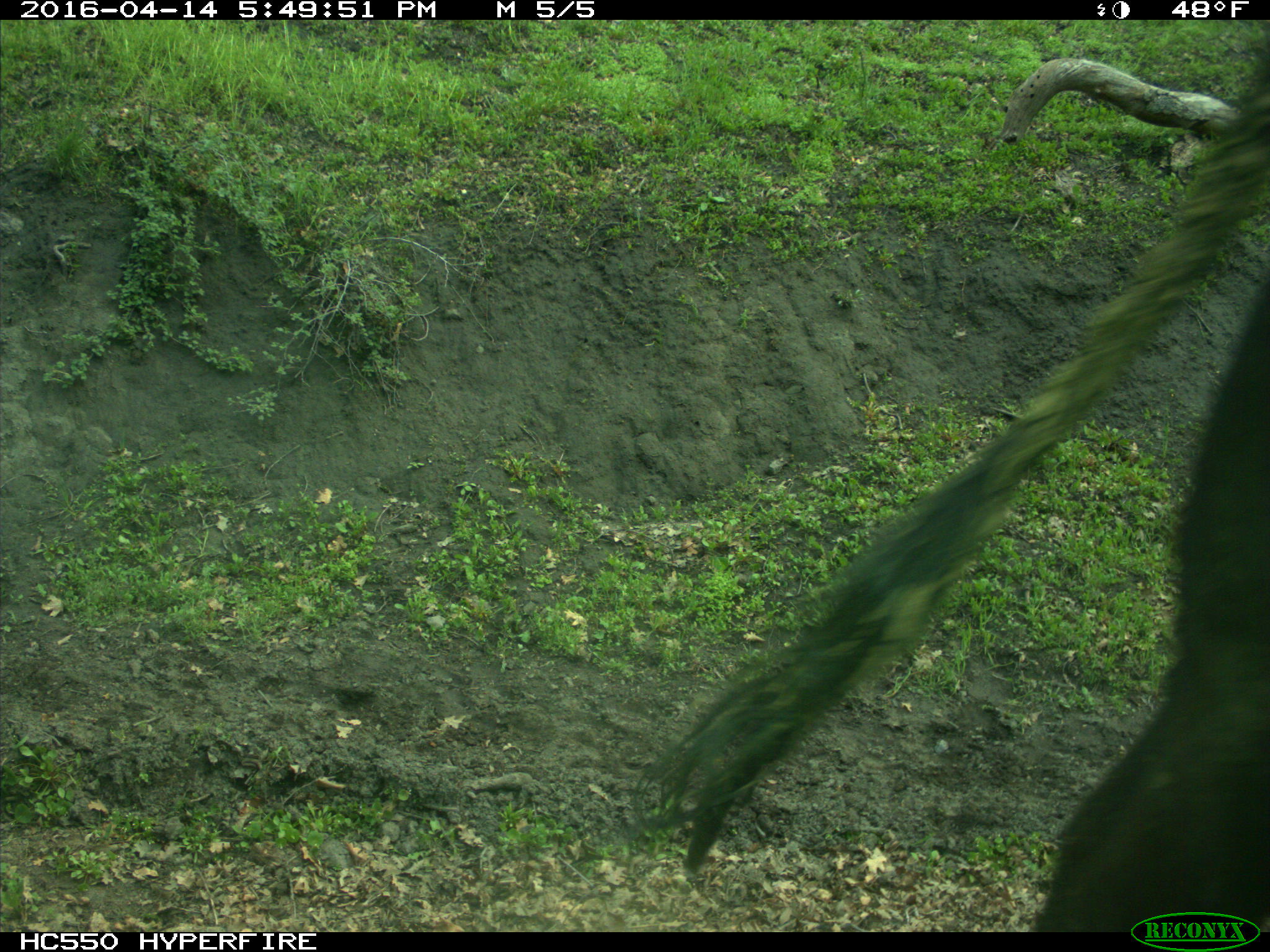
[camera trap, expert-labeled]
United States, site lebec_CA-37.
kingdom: Animalia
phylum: Chordata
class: Mammalia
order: Artiodactyla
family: Bovidae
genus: Bos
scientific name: Bos taurus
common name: domestic cow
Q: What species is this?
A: Bos taurus (domestic cow).